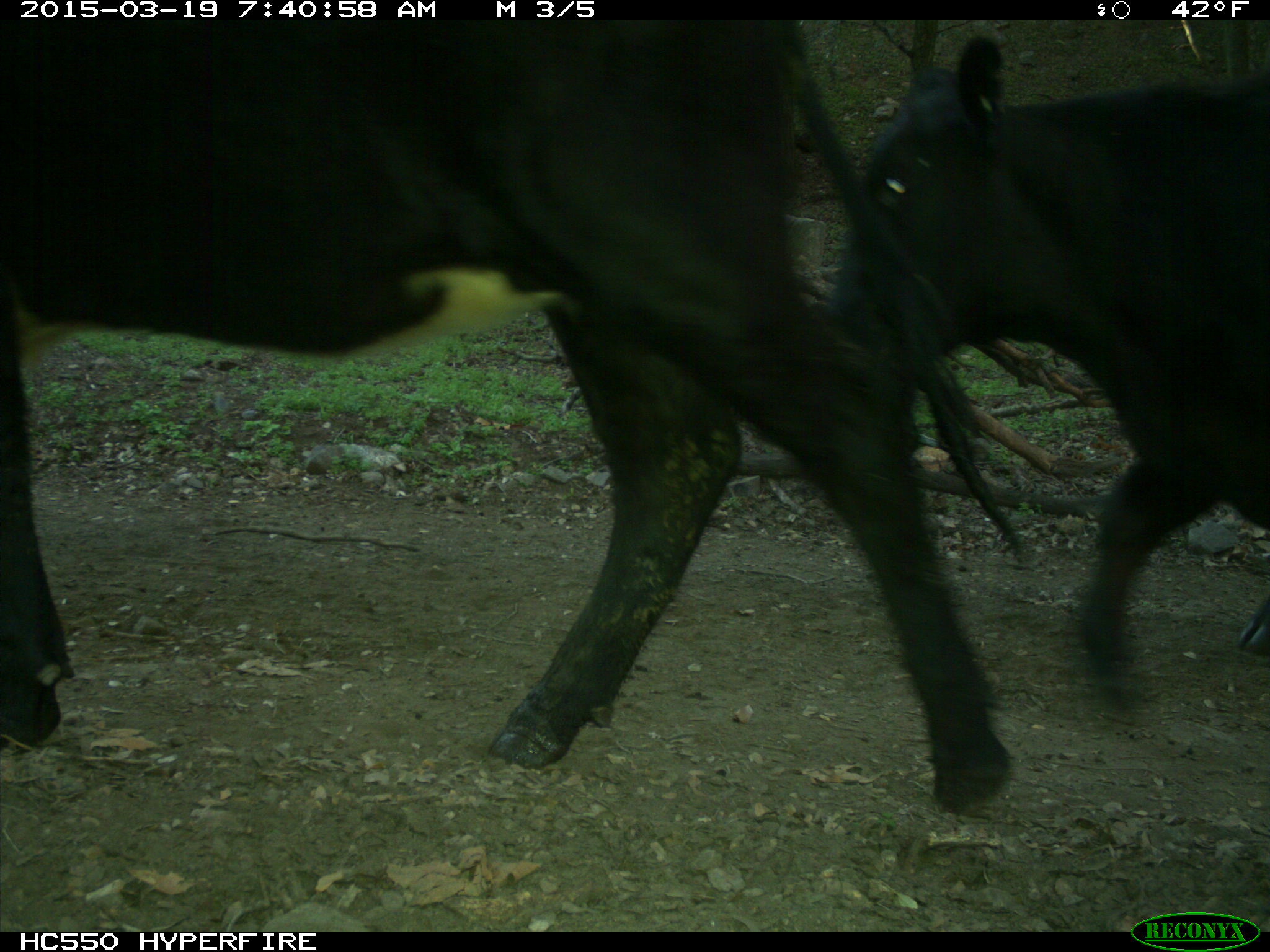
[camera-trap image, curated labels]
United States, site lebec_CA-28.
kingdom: Animalia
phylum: Chordata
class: Mammalia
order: Artiodactyla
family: Bovidae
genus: Bos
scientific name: Bos taurus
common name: domestic cow